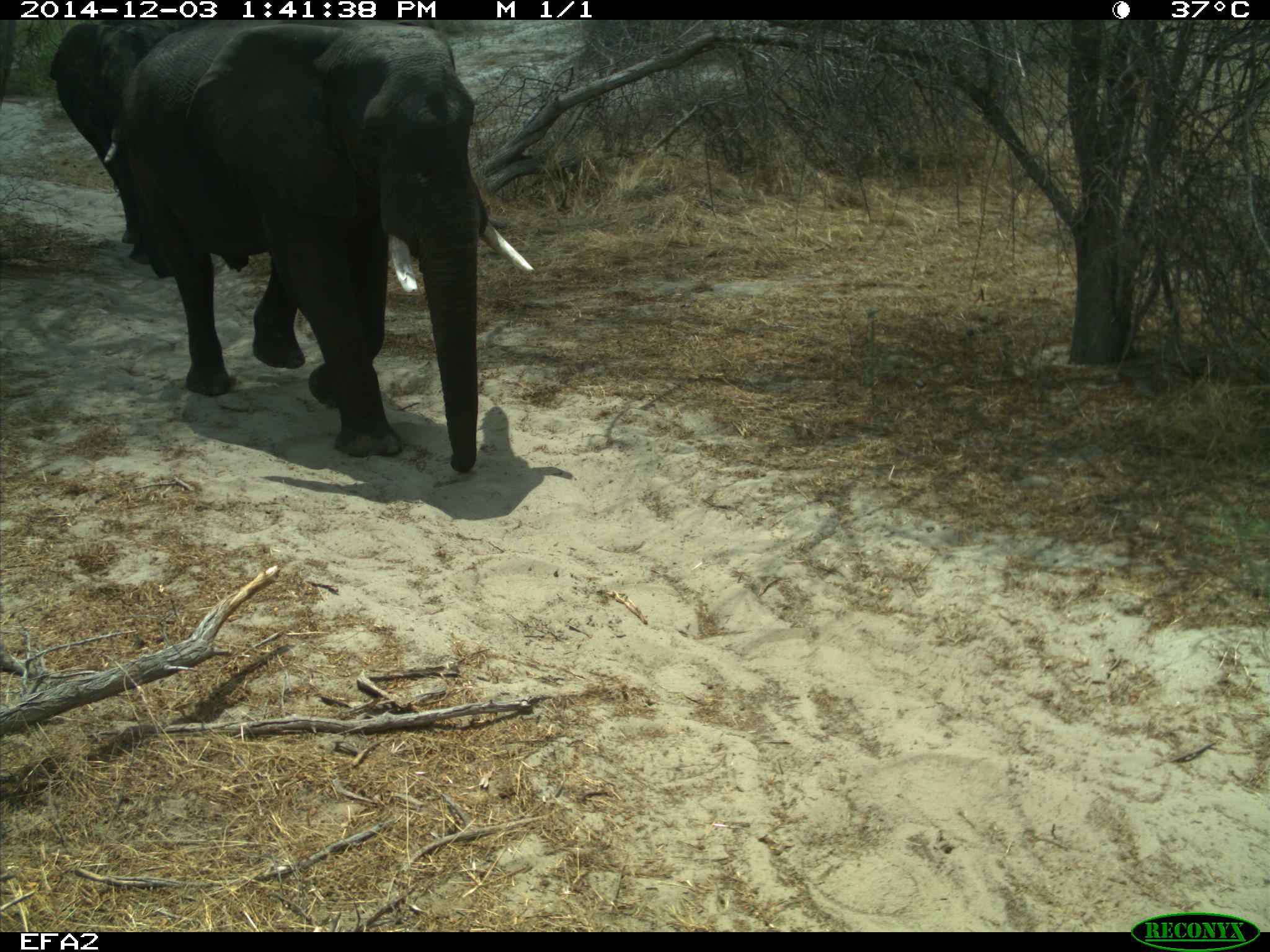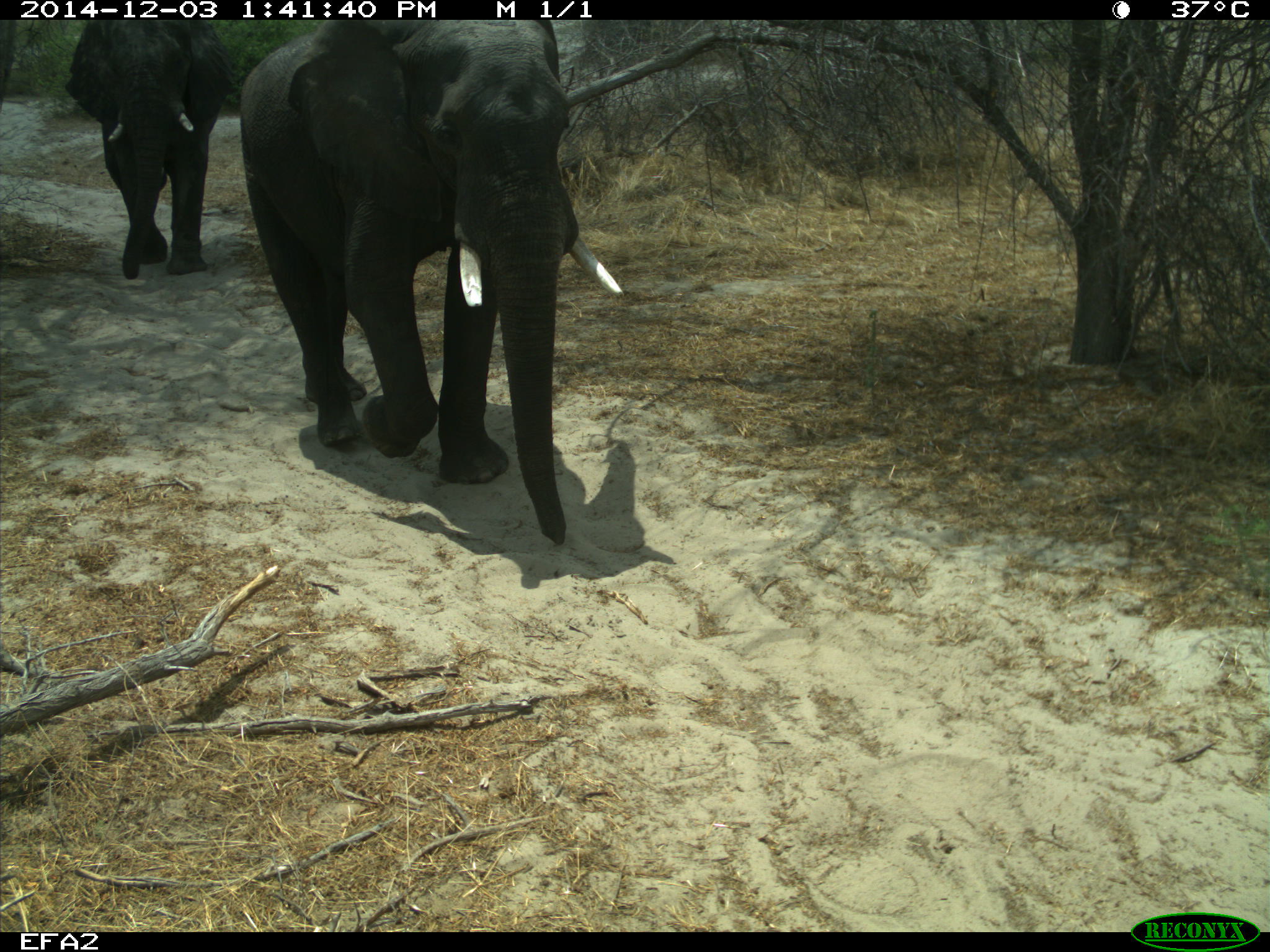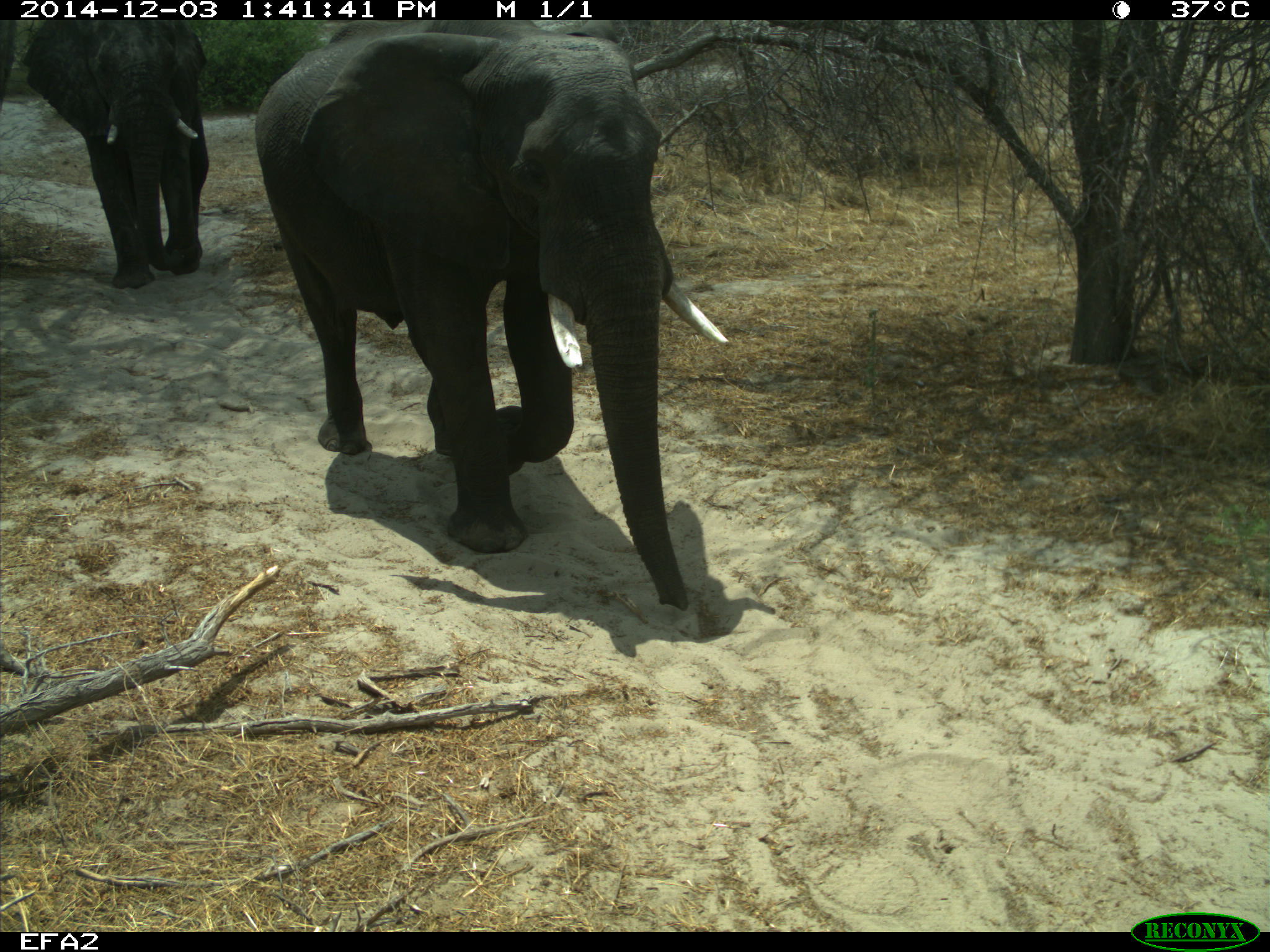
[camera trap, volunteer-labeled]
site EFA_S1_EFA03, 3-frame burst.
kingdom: Animalia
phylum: Chordata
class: Mammalia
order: Proboscidea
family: Elephantidae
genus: Loxodonta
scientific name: Loxodonta africana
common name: african bush elephant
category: elephant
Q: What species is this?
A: Elephant (african bush elephant) (Loxodonta africana).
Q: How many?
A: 2.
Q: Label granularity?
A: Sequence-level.